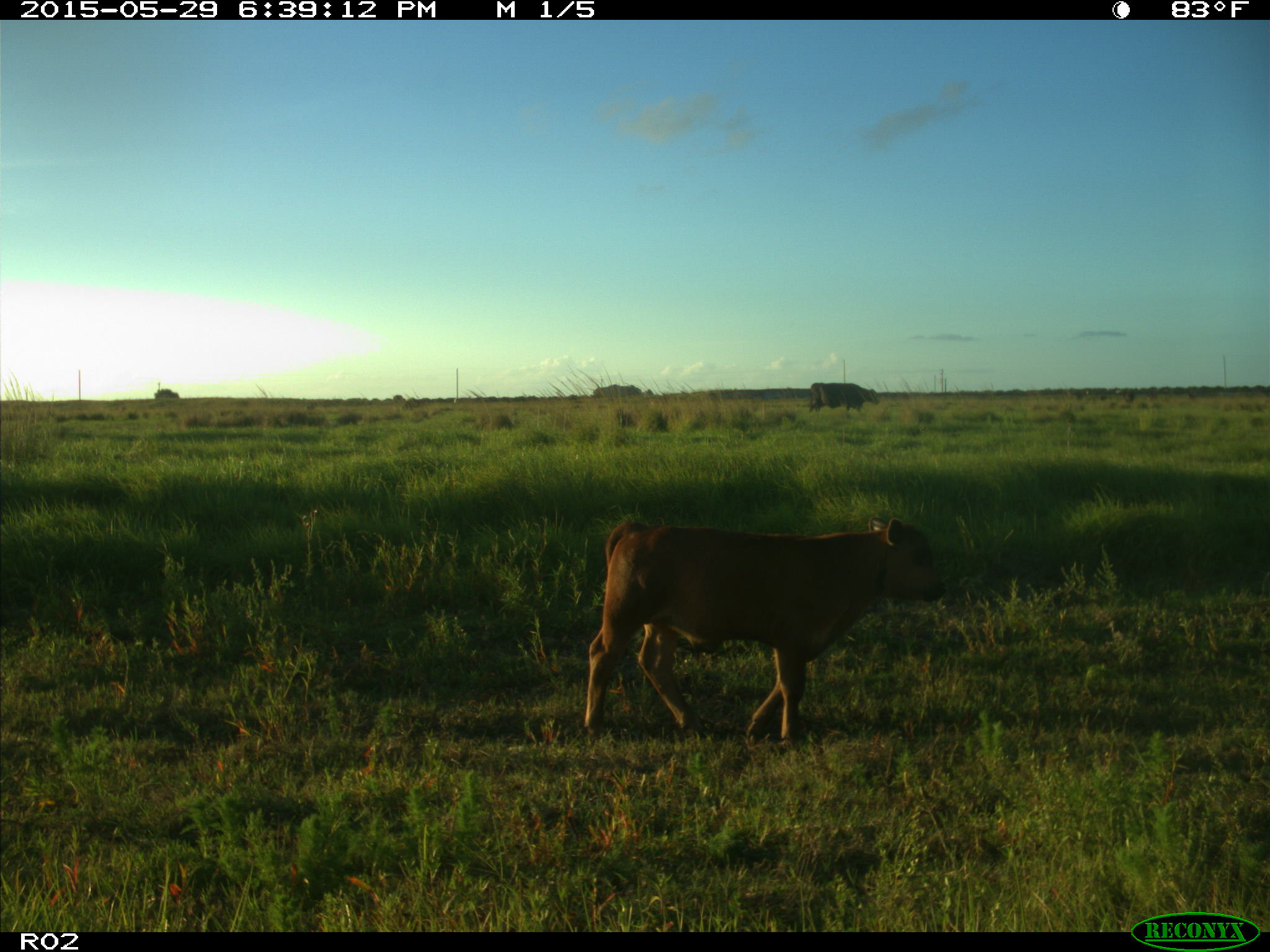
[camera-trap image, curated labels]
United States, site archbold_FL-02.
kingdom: Animalia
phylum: Chordata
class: Mammalia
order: Artiodactyla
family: Bovidae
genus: Bos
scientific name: Bos taurus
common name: domestic cow